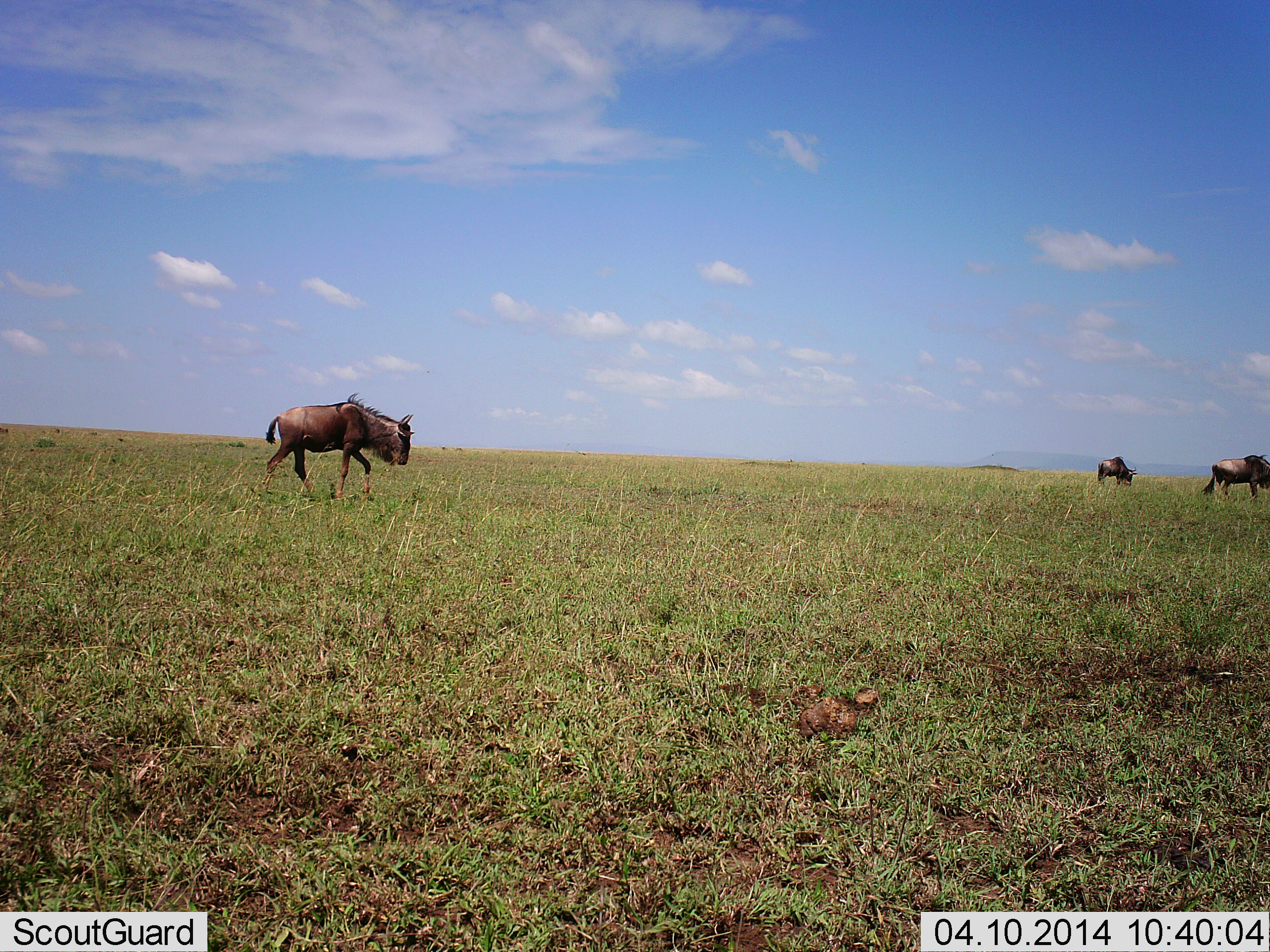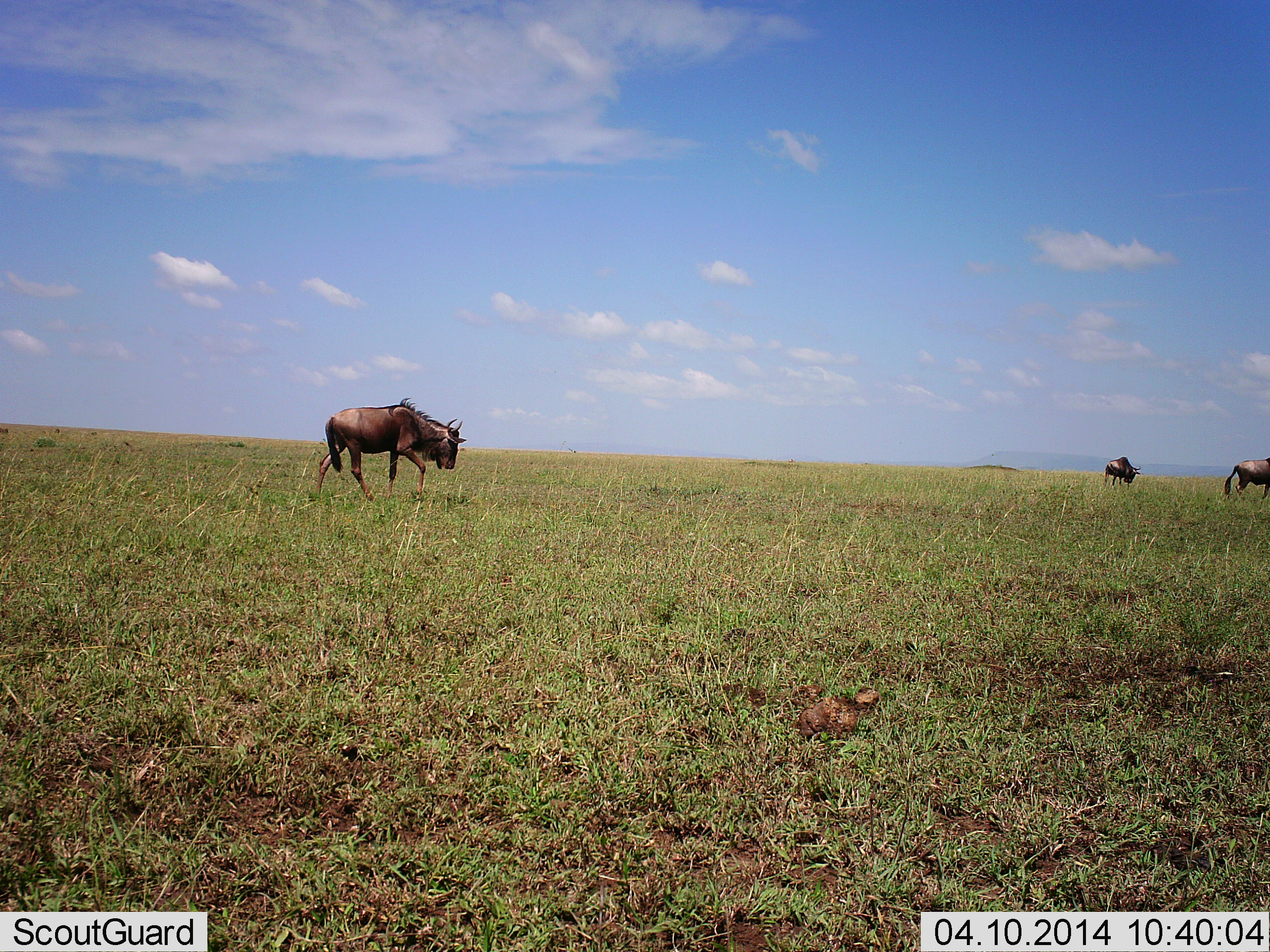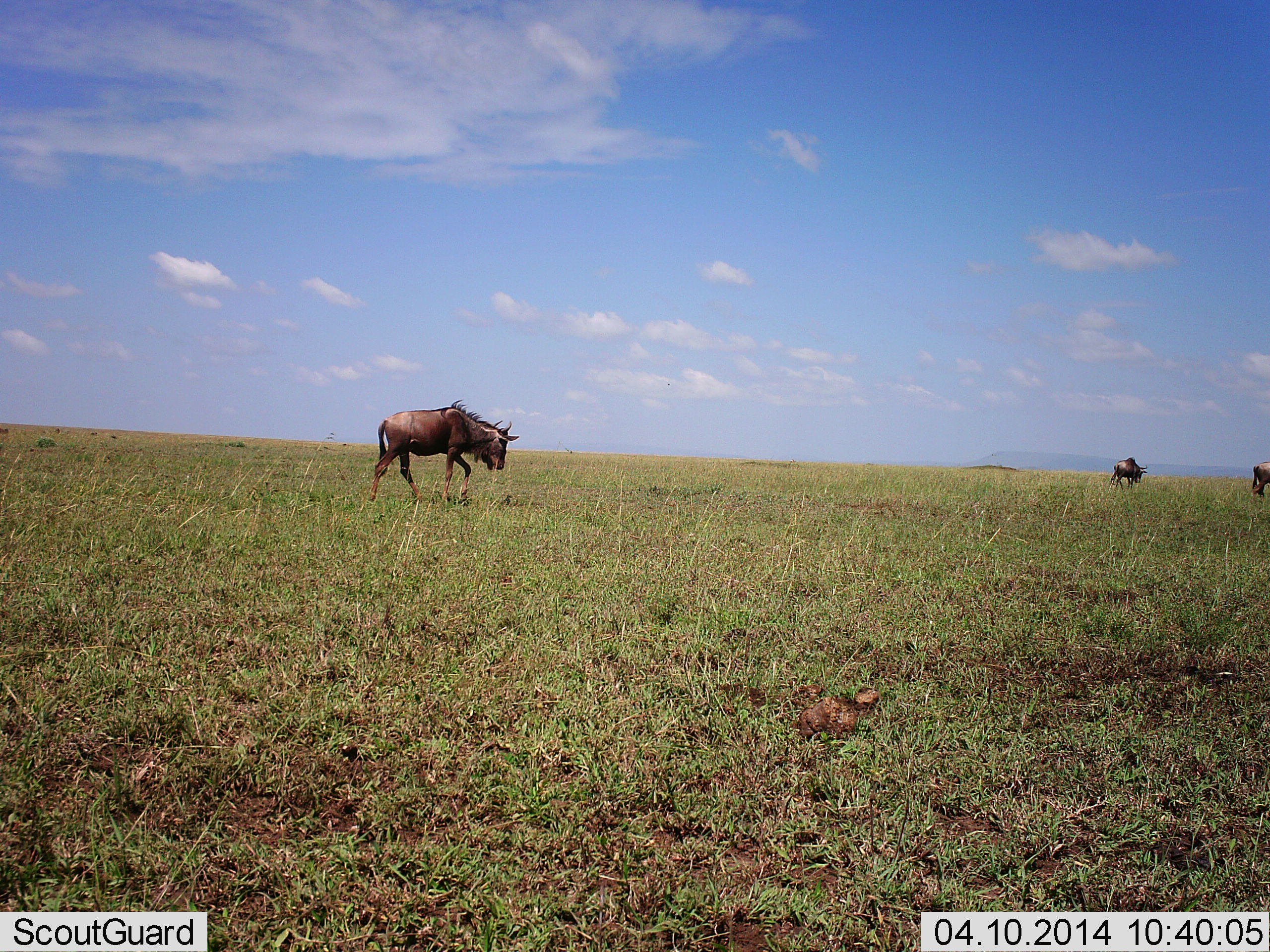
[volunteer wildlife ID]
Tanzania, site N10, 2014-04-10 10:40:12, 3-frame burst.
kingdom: Animalia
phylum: Chordata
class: Mammalia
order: Artiodactyla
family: Bovidae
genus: Connochaetes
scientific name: Connochaetes taurinus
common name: blue wildebeest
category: wildebeest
Wildebeest (blue wildebeest) (Connochaetes taurinus), count 3. Behavior (volunteer vote fractions): standing 10%, resting 0%, moving 100%, interacting 0%. Young present (vote fraction): 0%. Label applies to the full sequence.